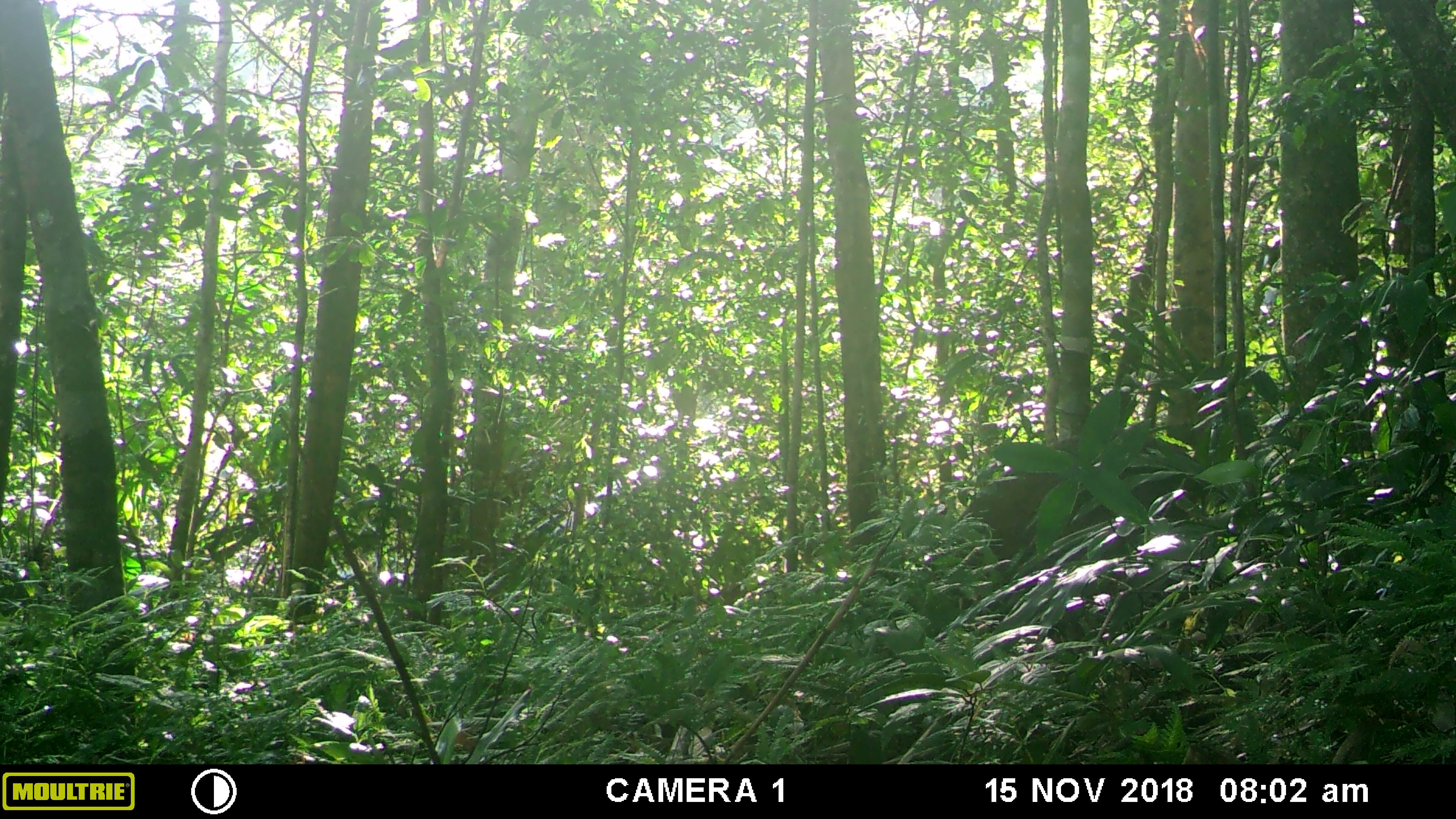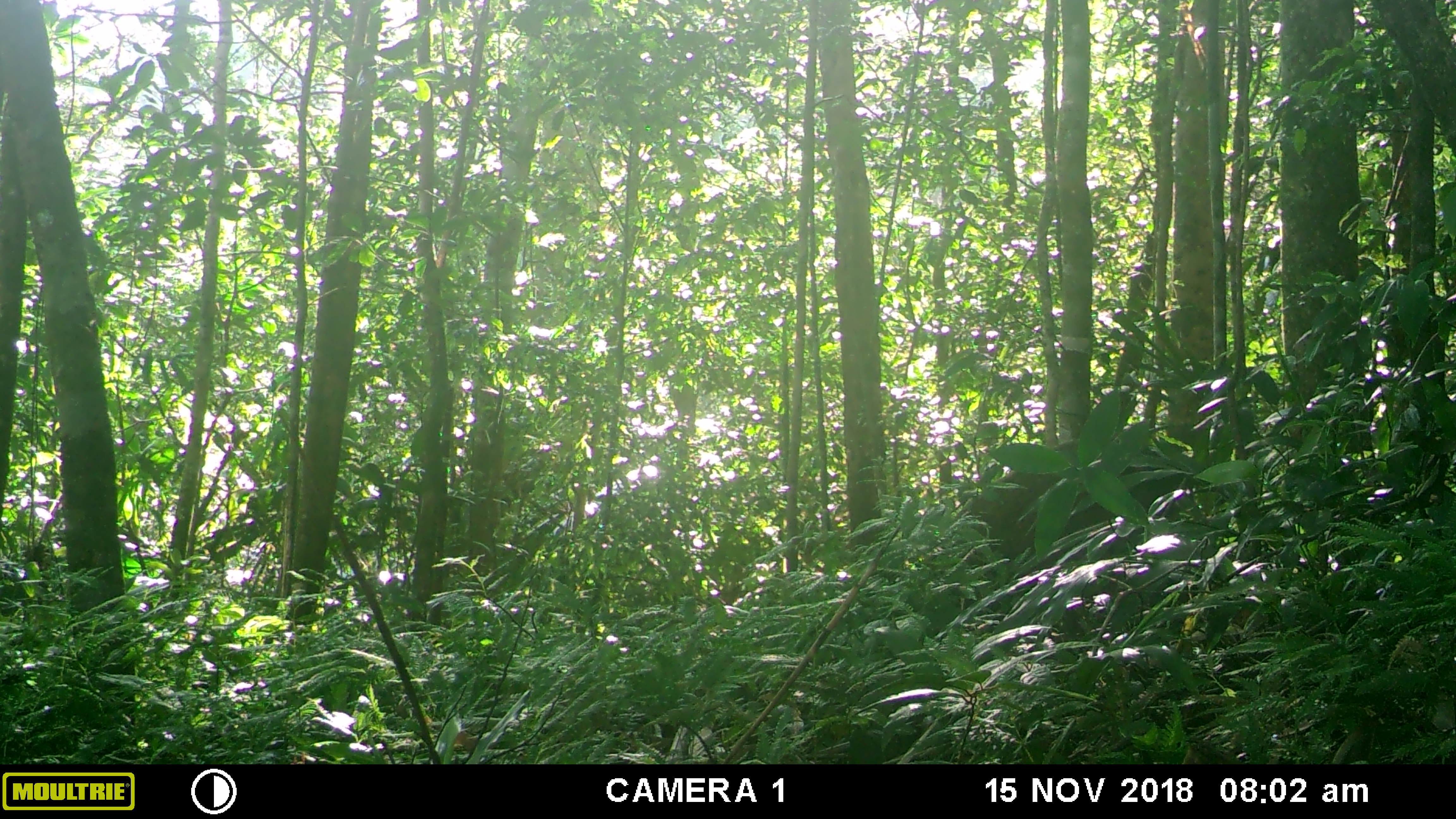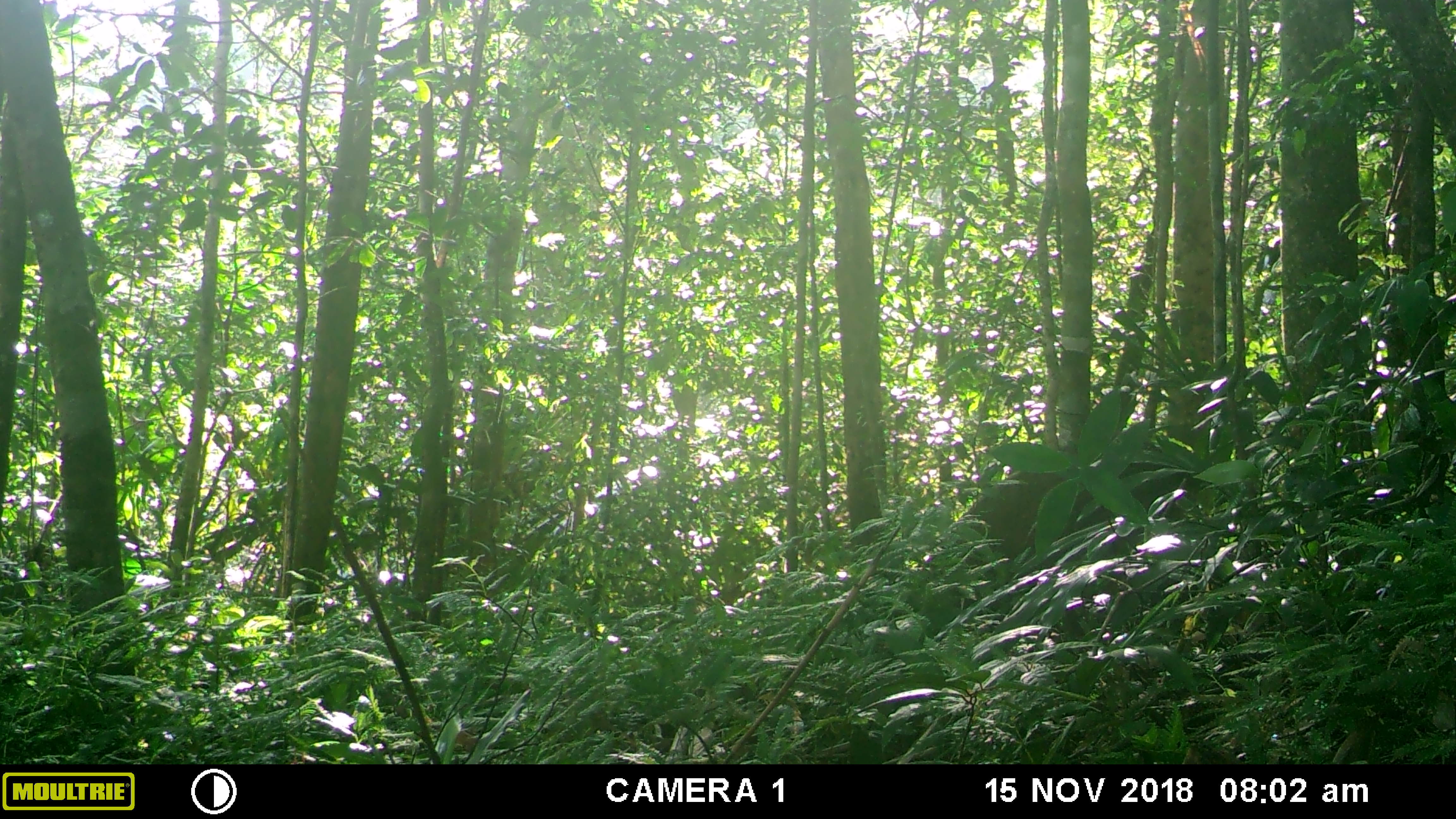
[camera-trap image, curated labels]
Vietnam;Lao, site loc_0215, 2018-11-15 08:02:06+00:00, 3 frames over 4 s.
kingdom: Animalia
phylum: Chordata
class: Mammalia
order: Artiodactyla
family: Suidae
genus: Sus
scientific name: Sus scrofa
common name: eurasian wild pig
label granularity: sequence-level